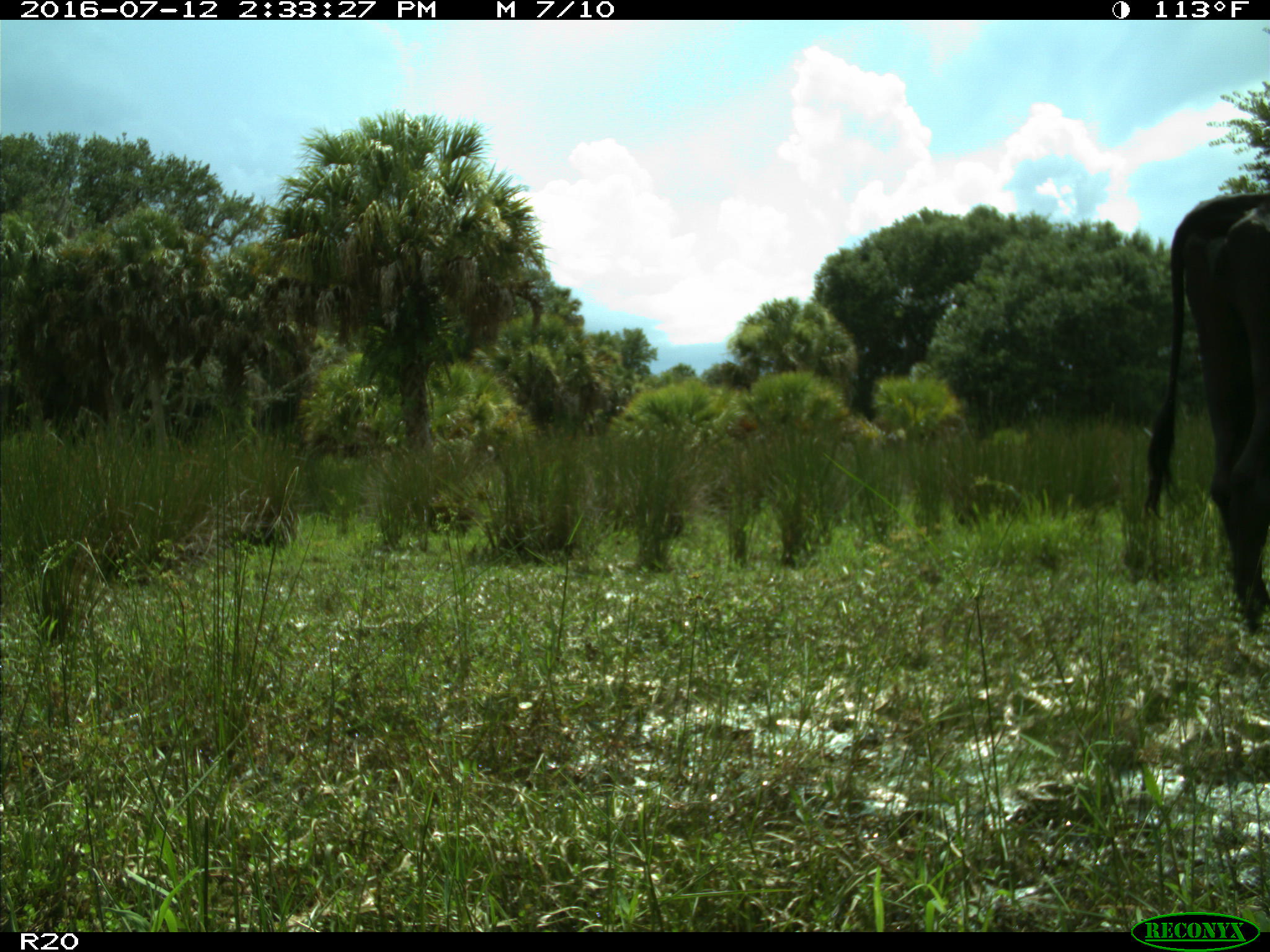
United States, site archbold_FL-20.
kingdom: Animalia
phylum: Chordata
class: Mammalia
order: Artiodactyla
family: Bovidae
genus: Bos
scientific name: Bos taurus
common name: domestic cow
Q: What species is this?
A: Bos taurus (domestic cow).